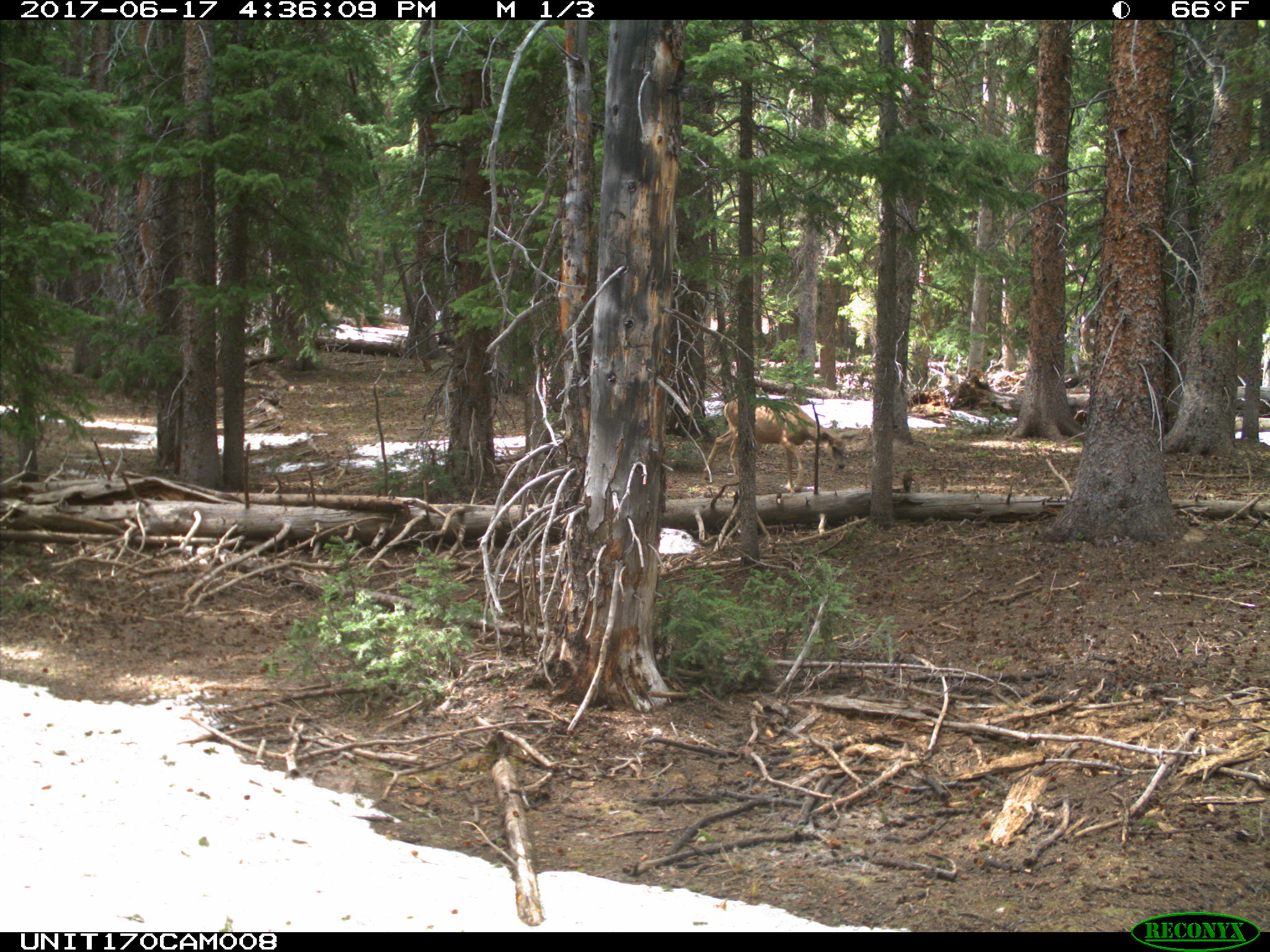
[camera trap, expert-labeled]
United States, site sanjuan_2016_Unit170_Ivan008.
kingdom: Animalia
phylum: Chordata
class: Mammalia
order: Artiodactyla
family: Cervidae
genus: Odocoileus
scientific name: Odocoileus hemionus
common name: mule deer